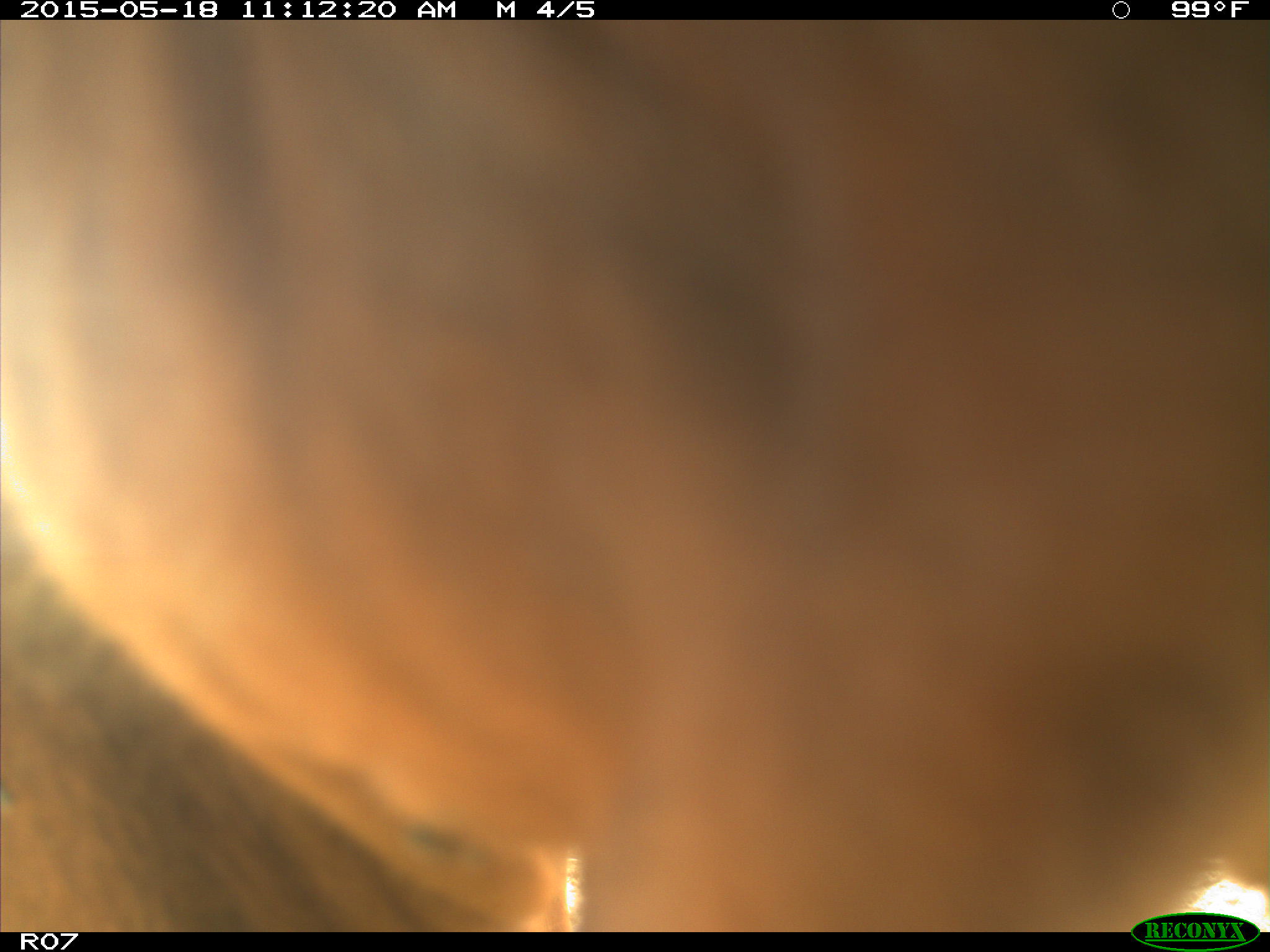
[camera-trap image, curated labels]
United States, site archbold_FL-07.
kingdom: Animalia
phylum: Chordata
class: Mammalia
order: Artiodactyla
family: Bovidae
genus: Bos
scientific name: Bos taurus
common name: domestic cow